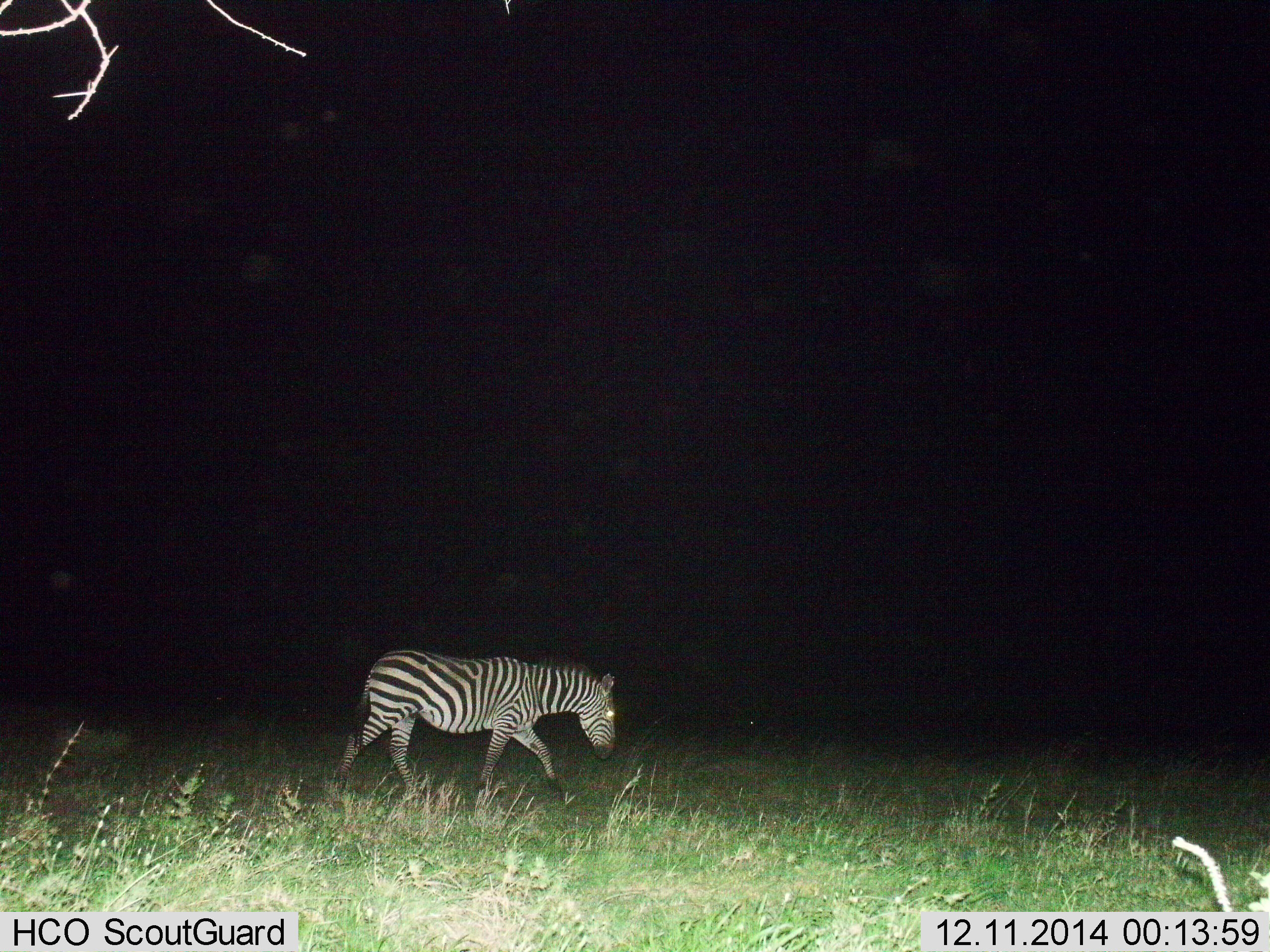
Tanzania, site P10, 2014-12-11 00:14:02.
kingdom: Animalia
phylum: Chordata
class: Mammalia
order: Perissodactyla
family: Equidae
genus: Equus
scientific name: Equus quagga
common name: plains zebra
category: zebra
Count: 1.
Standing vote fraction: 0%.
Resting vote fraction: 0%.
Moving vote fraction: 100%.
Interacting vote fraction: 0%.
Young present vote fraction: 0%.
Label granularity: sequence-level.